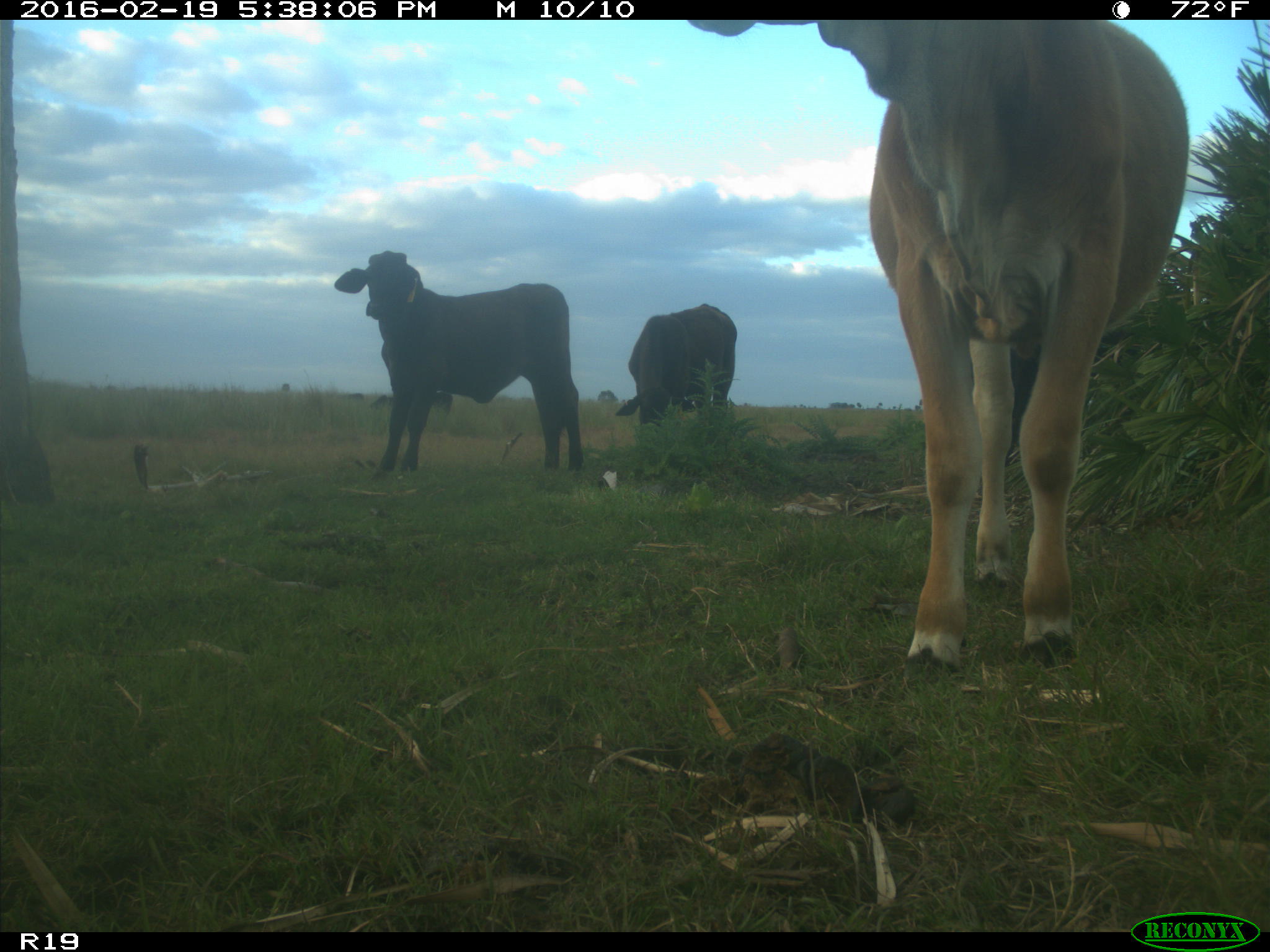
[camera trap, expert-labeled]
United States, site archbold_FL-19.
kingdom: Animalia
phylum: Chordata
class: Mammalia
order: Artiodactyla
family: Bovidae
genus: Bos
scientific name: Bos taurus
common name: domestic cow